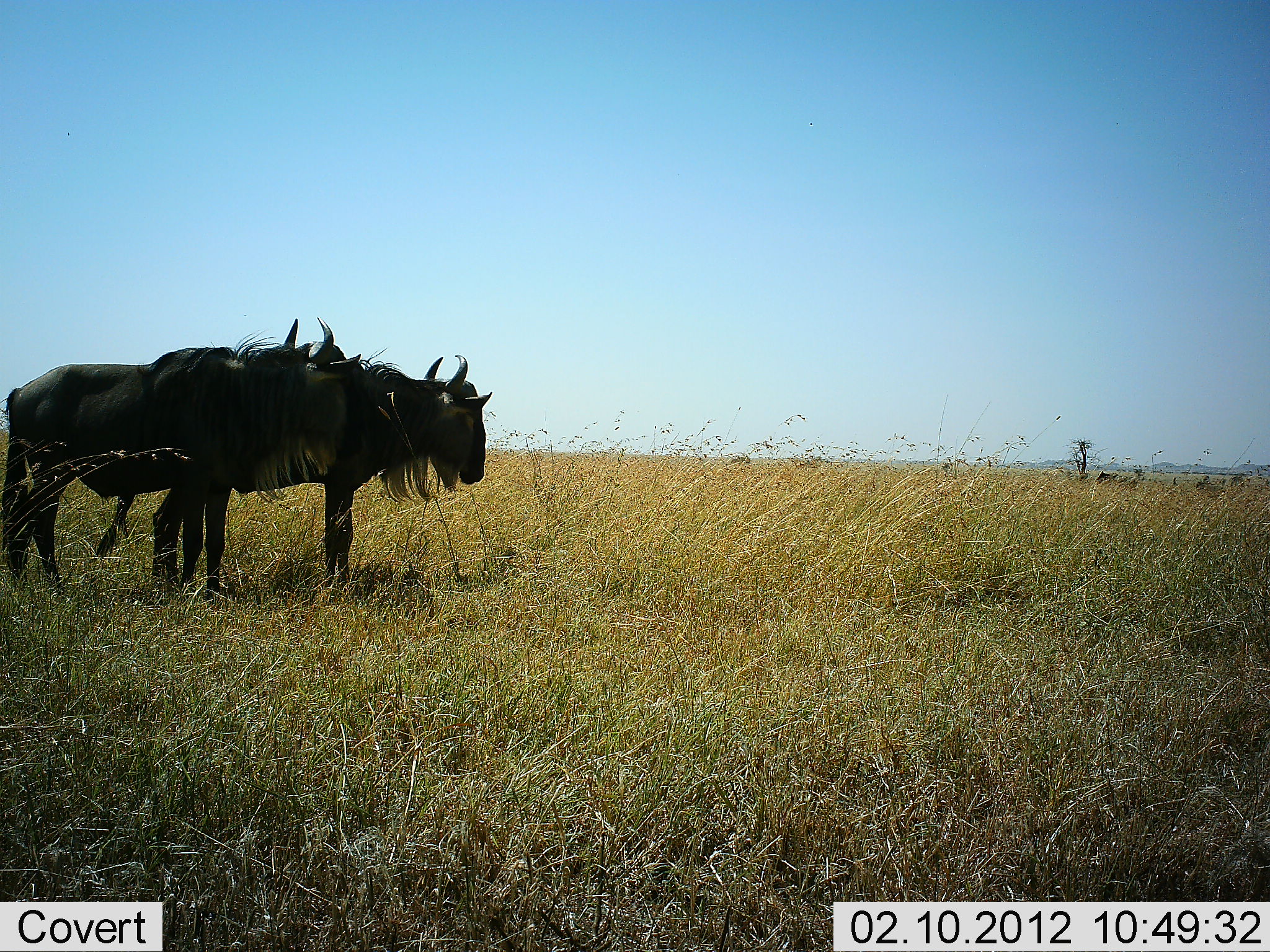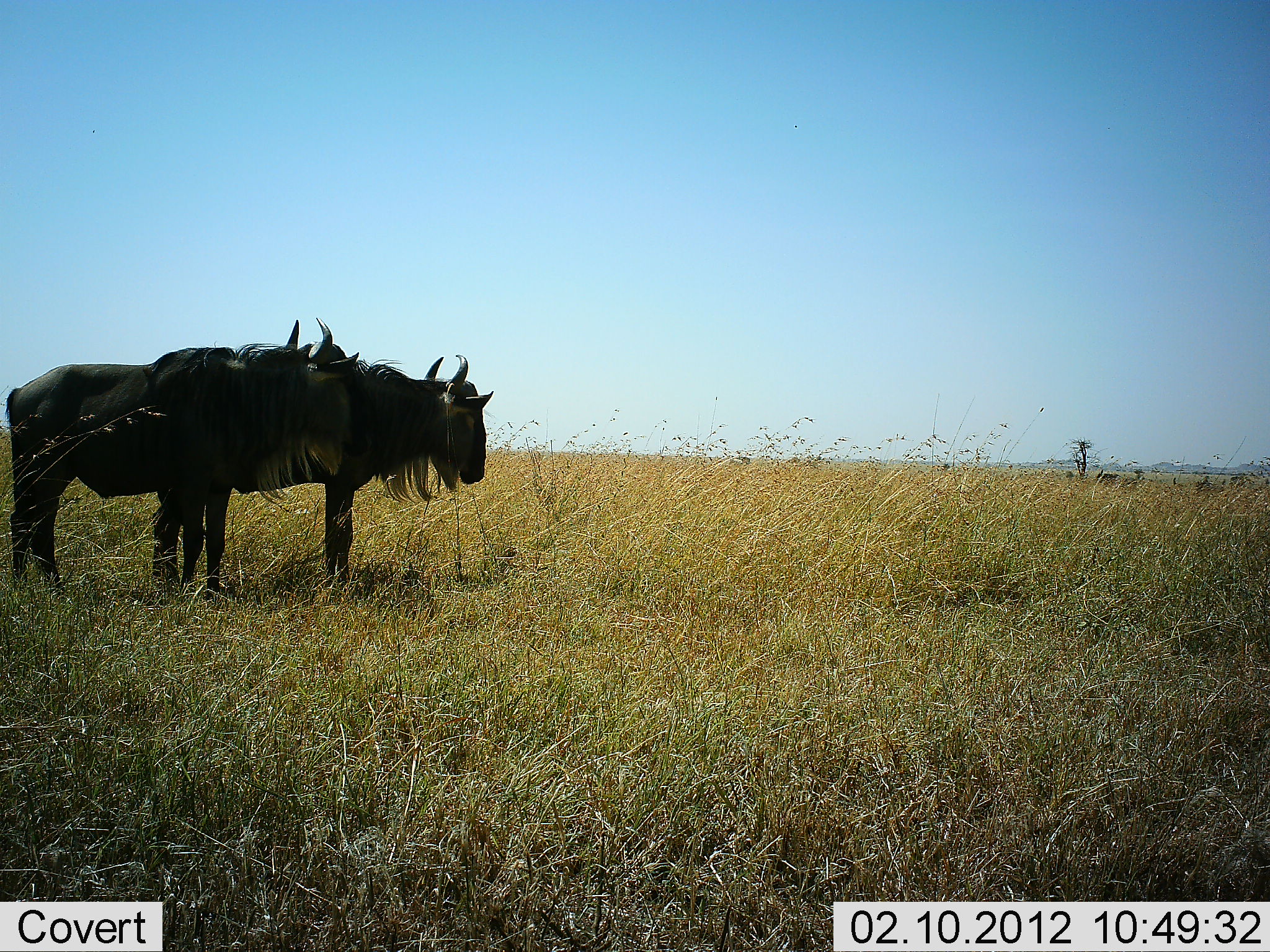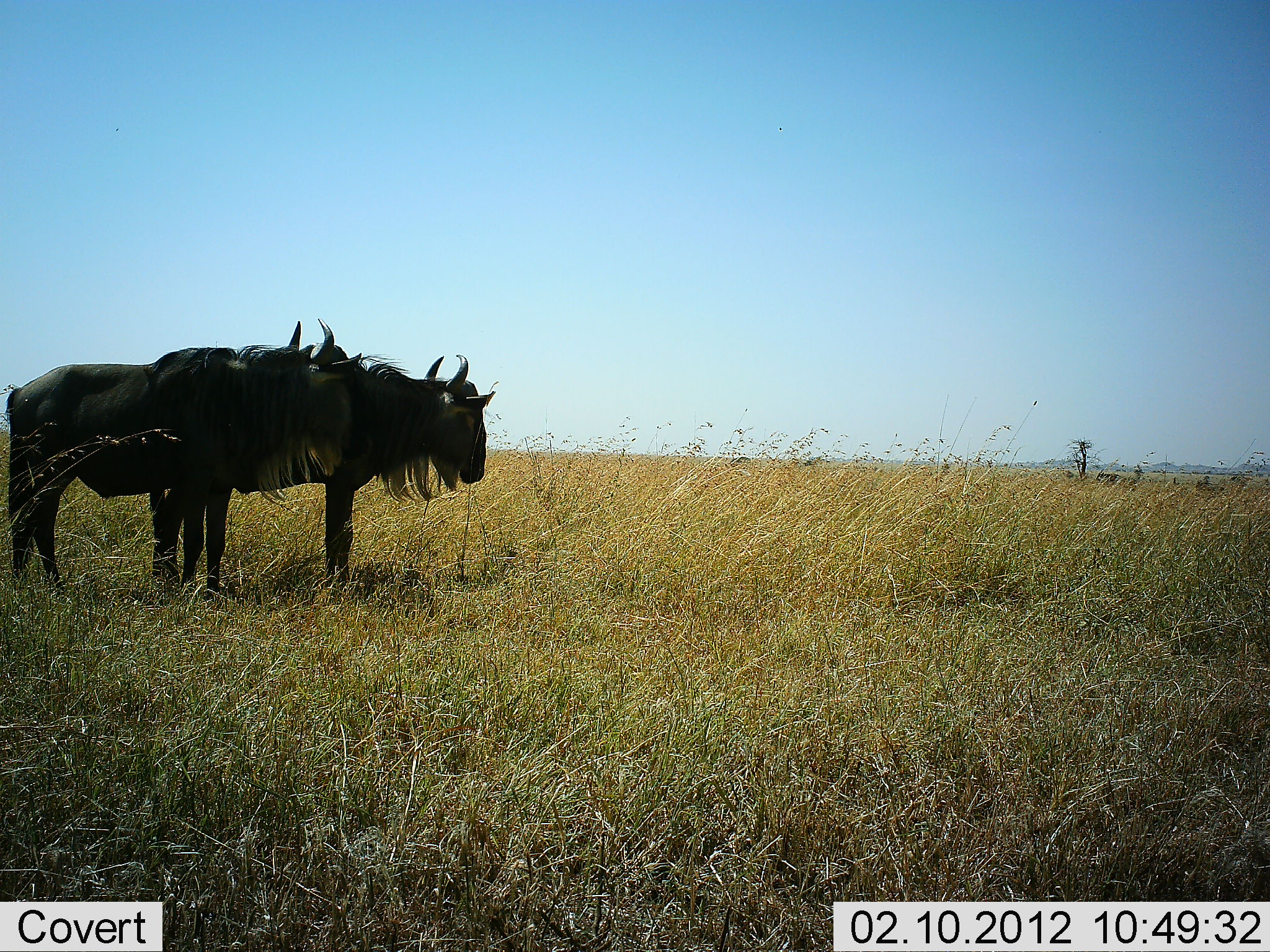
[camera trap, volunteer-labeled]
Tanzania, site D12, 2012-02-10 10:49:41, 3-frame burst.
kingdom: Animalia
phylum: Chordata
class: Mammalia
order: Artiodactyla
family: Bovidae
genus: Connochaetes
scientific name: Connochaetes taurinus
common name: blue wildebeest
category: wildebeest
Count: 2.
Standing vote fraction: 82%.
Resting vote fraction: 6%.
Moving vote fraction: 12%.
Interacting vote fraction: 0%.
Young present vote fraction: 0%.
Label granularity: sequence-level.